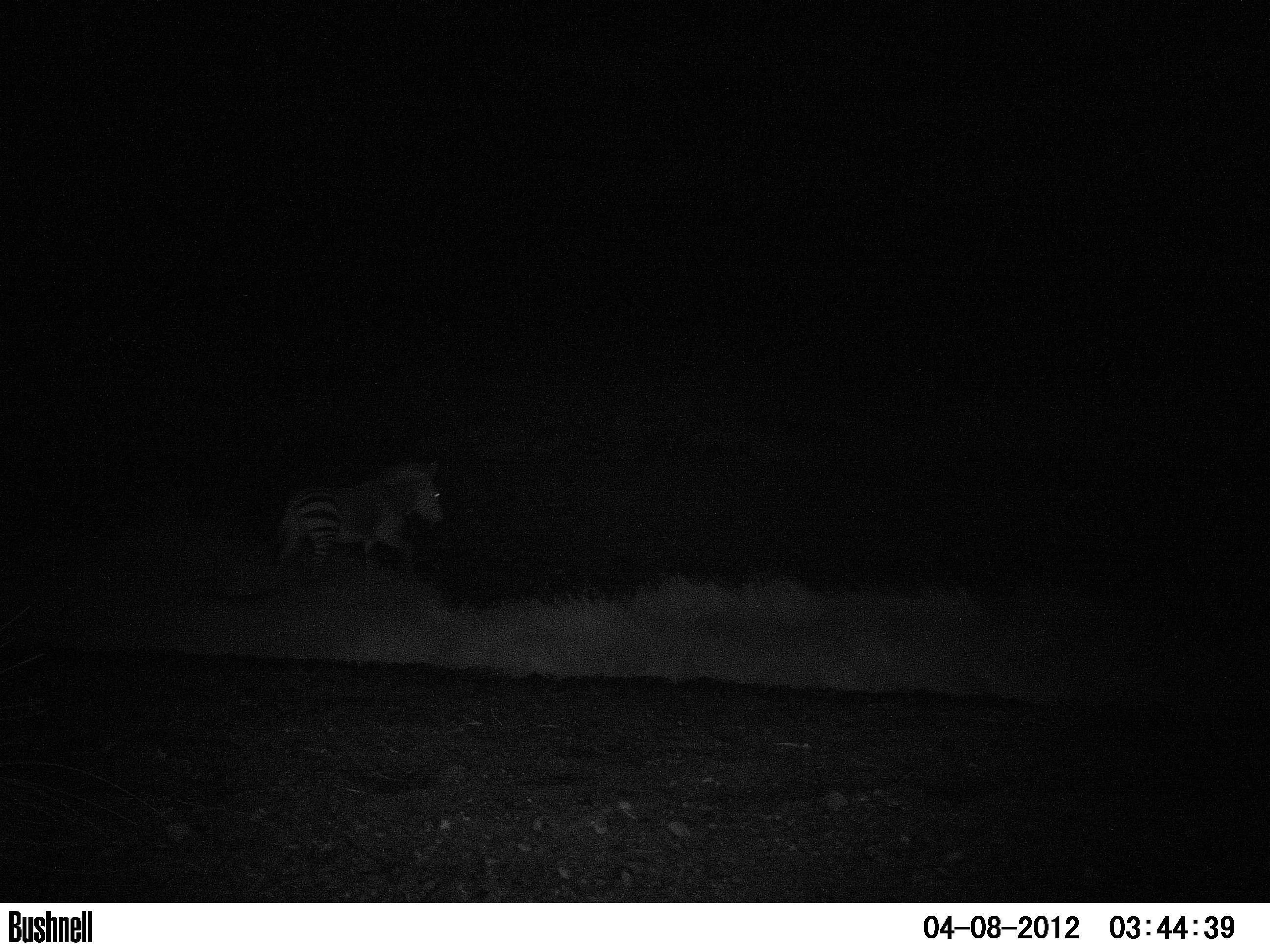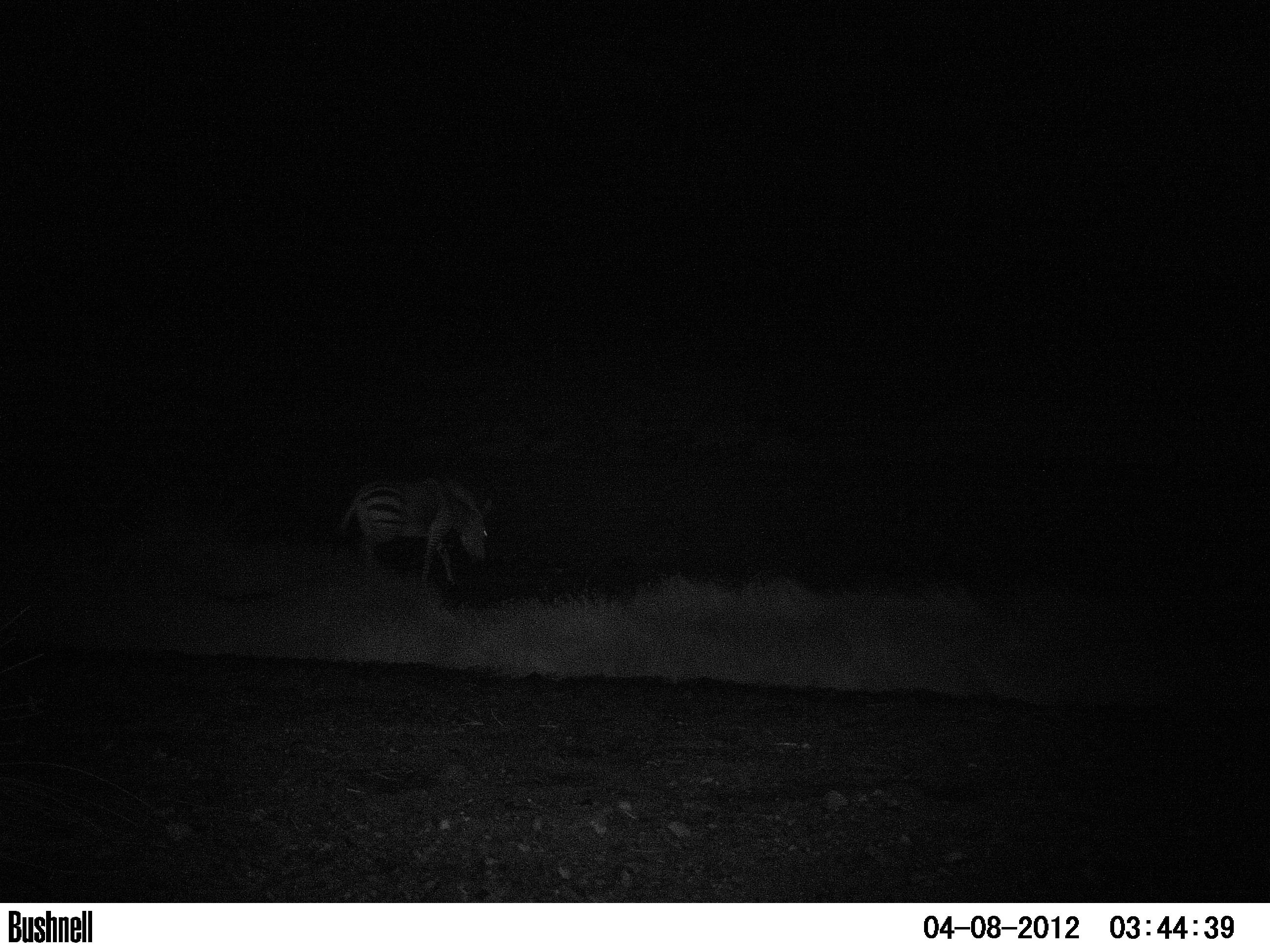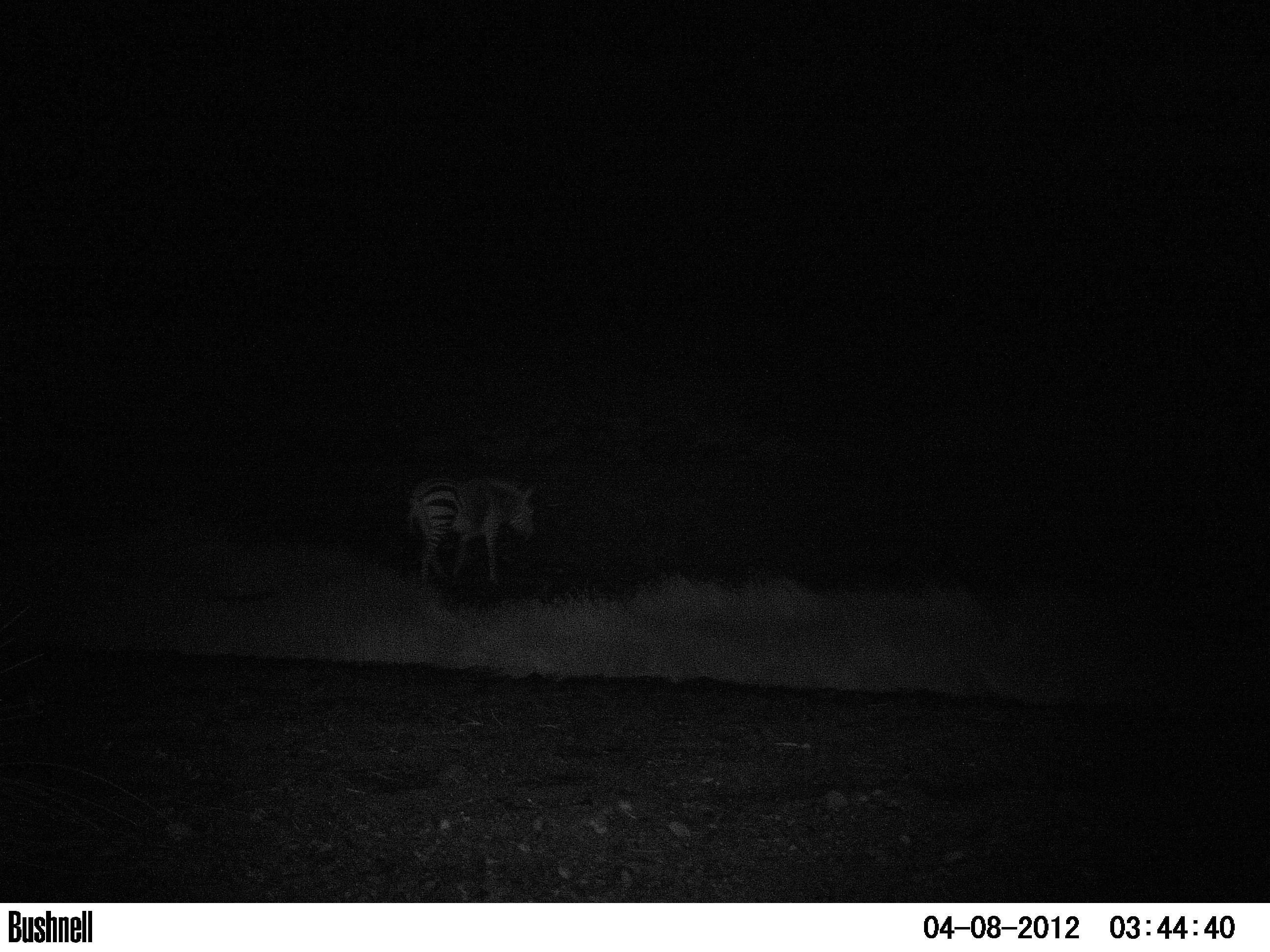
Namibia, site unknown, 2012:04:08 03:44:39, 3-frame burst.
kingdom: Animalia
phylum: Chordata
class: Mammalia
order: Perissodactyla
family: Equidae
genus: Equus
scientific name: Equus zebra hartmannae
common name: hartmann's mountain zebra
Equus zebra hartmannae (hartmann's mountain zebra).